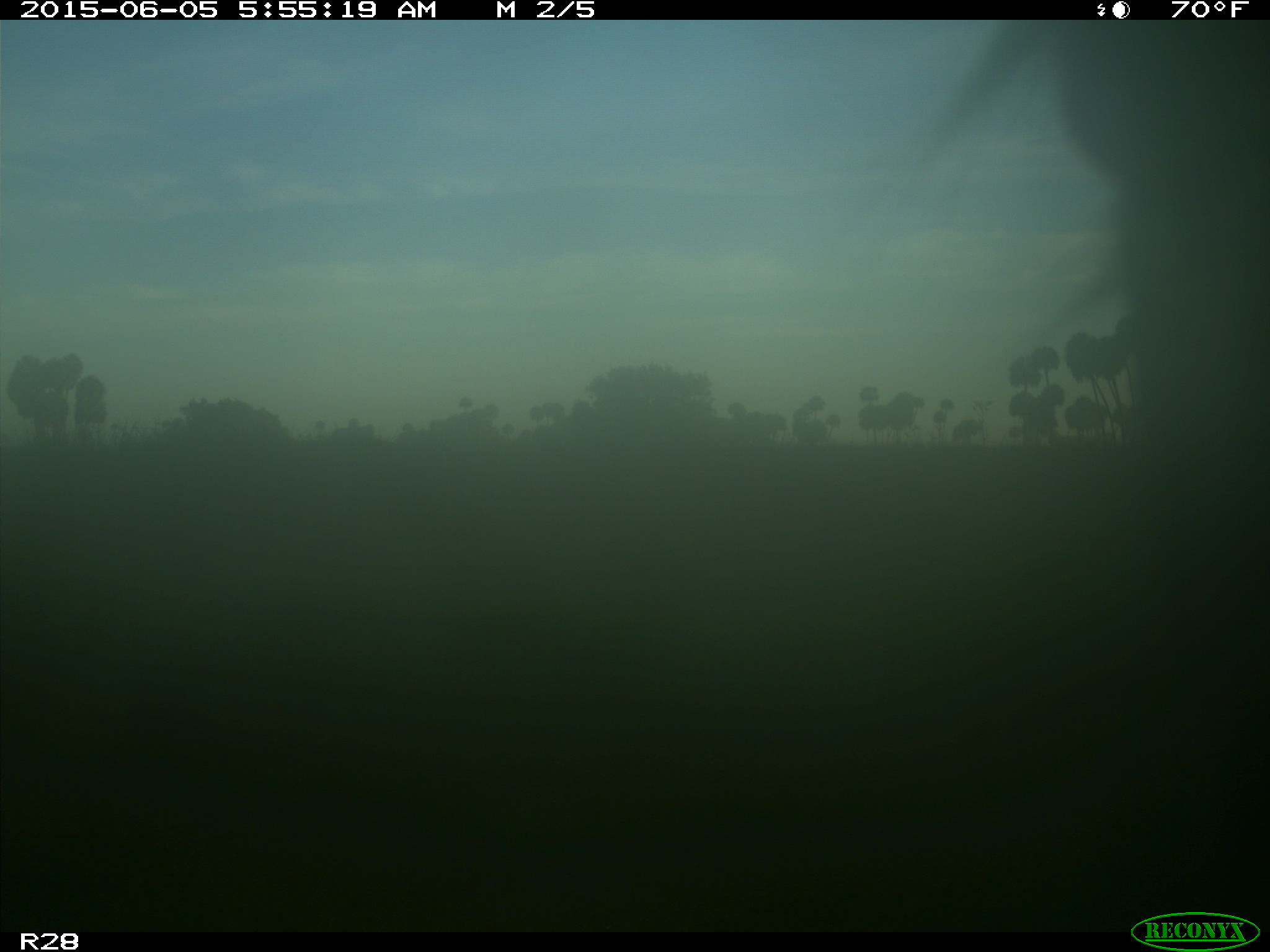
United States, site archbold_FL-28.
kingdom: Animalia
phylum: Chordata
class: Mammalia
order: Artiodactyla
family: Bovidae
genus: Bos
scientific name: Bos taurus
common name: domestic cow